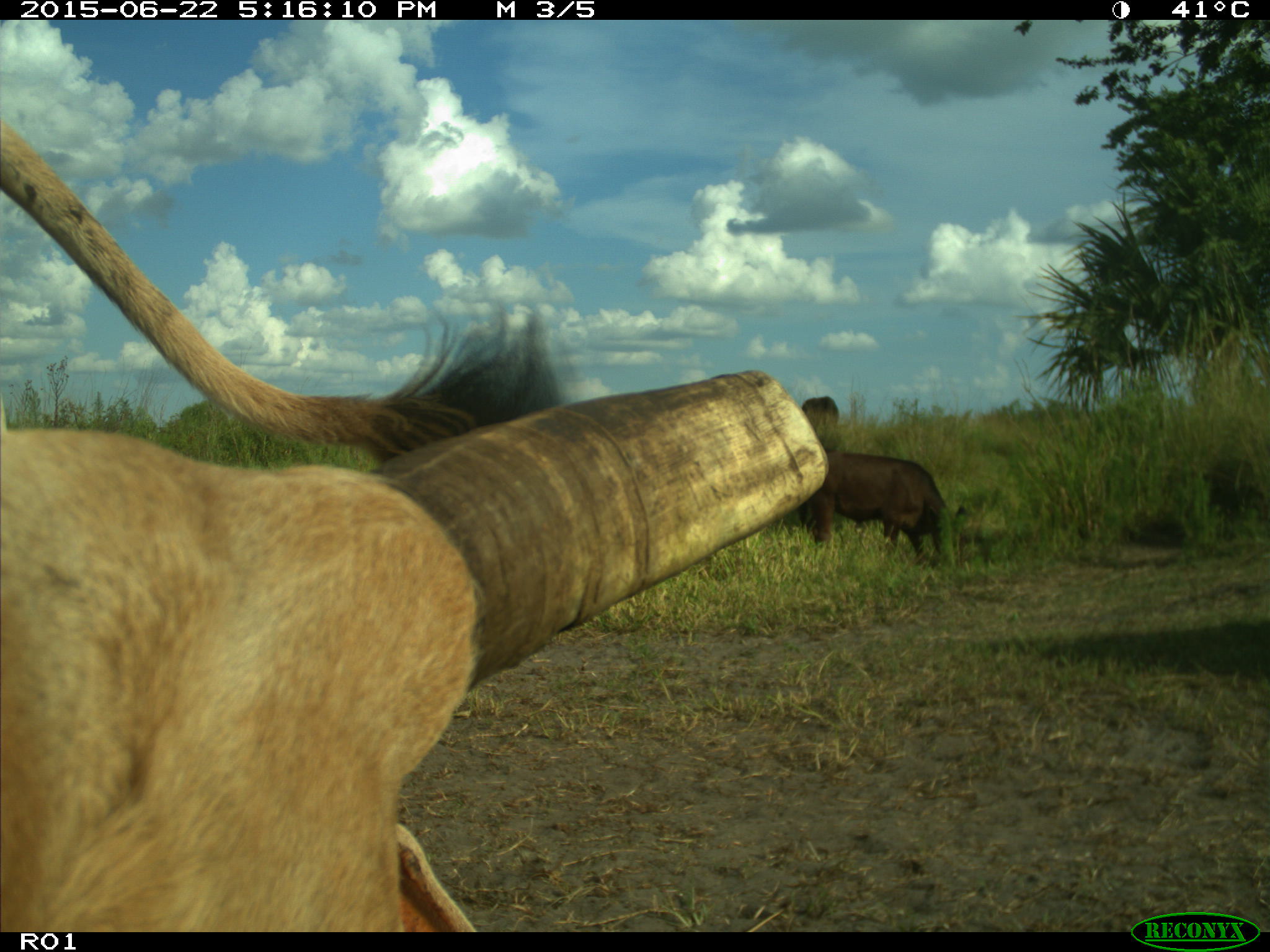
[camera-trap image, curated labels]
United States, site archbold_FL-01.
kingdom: Animalia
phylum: Chordata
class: Mammalia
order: Artiodactyla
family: Bovidae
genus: Bos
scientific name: Bos taurus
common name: domestic cow